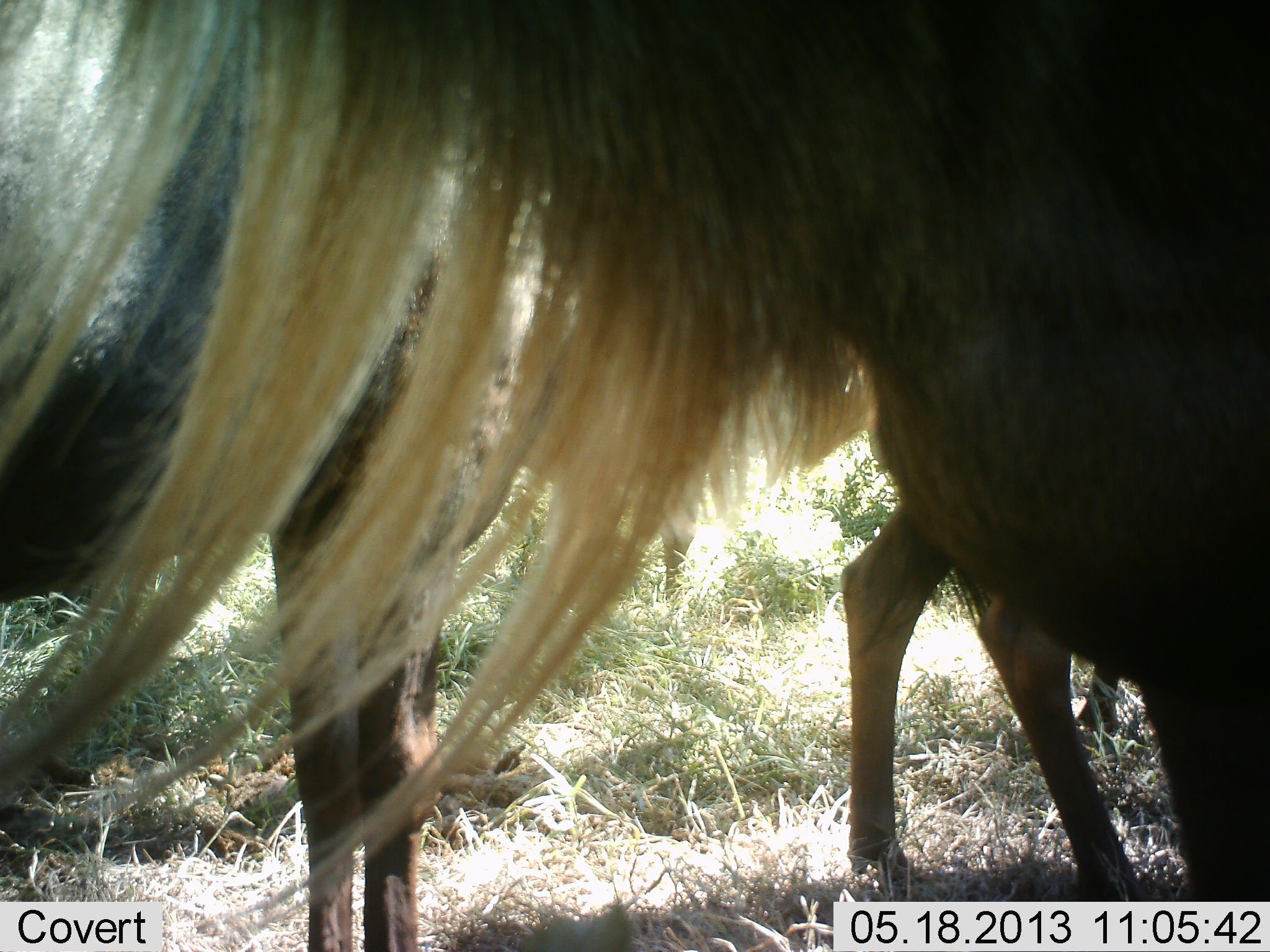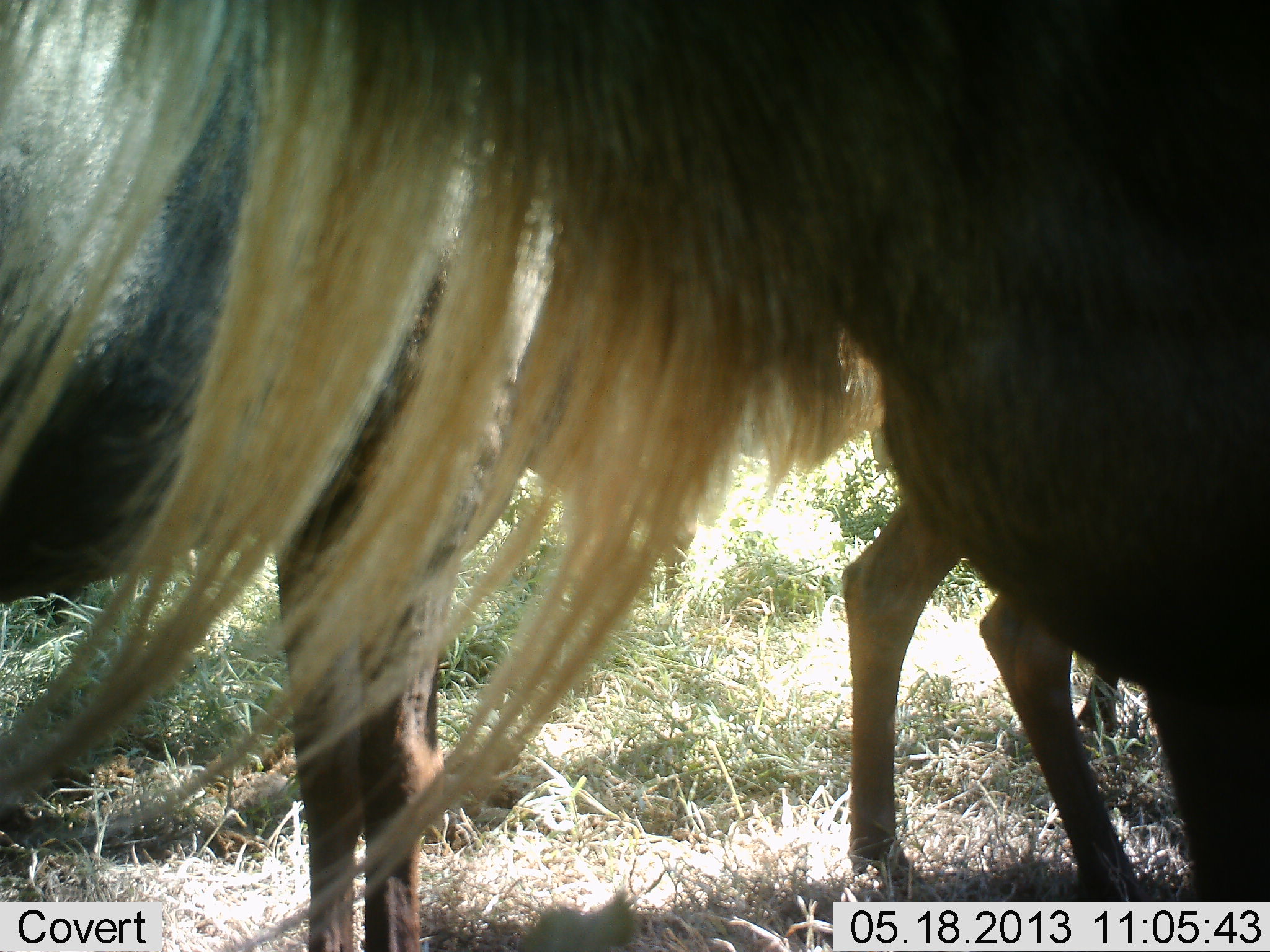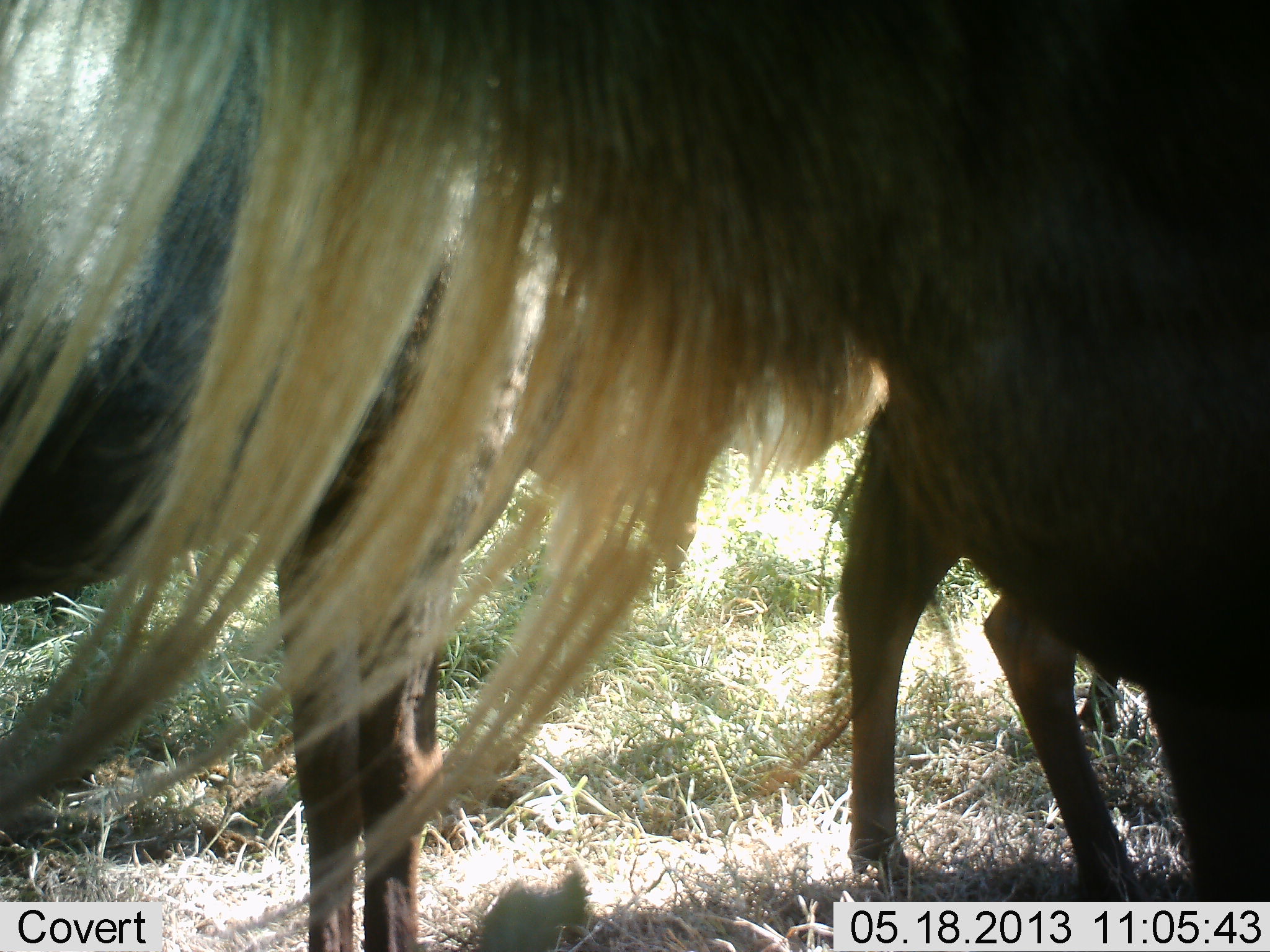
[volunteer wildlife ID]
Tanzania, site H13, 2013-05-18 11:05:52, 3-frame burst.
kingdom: Animalia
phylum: Chordata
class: Mammalia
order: Artiodactyla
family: Bovidae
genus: Connochaetes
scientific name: Connochaetes taurinus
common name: blue wildebeest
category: wildebeest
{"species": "wildebeest (blue wildebeest) (Connochaetes taurinus)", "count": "3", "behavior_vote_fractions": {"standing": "100%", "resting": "0%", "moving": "6%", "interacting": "0%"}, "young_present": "0%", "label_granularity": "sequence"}